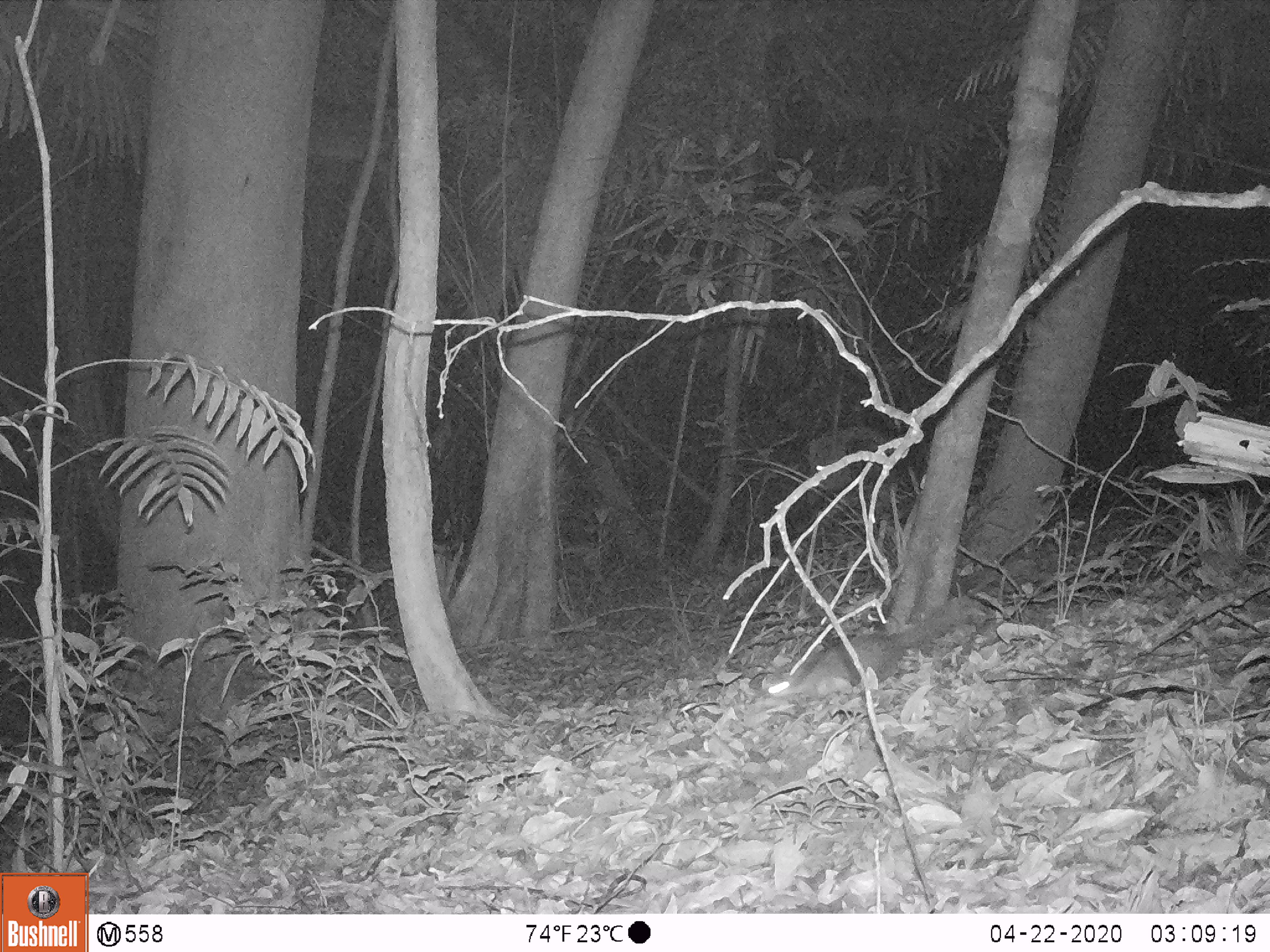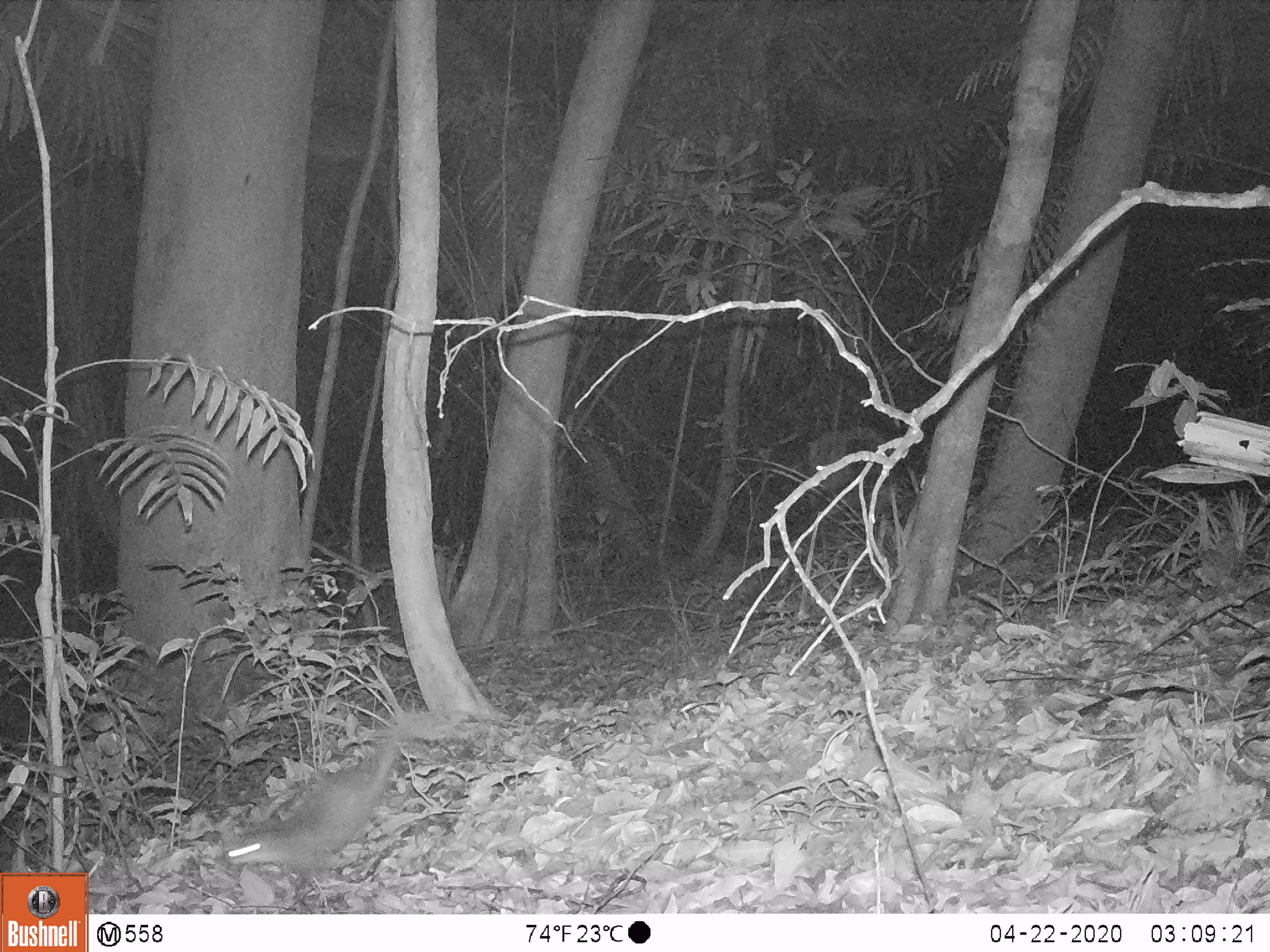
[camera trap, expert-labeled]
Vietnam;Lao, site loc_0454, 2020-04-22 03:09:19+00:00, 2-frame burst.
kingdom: Animalia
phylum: Chordata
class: Mammalia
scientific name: Mammalia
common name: mammal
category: unidentified small mammal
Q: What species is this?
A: Unidentified small mammal (mammal) (Mammalia).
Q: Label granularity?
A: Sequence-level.